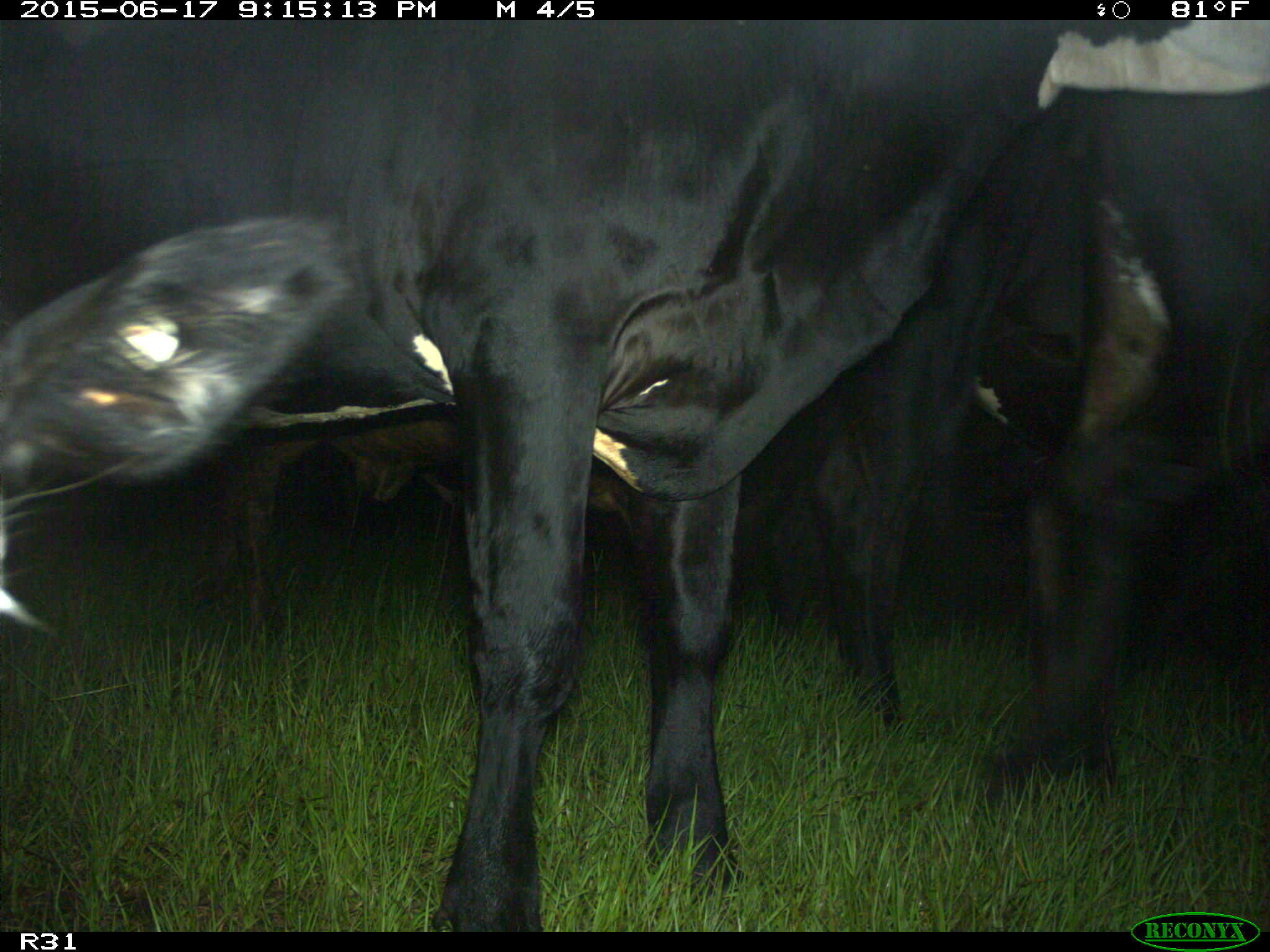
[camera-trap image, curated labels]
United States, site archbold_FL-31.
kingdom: Animalia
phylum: Chordata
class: Mammalia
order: Artiodactyla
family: Bovidae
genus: Bos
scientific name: Bos taurus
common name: domestic cow